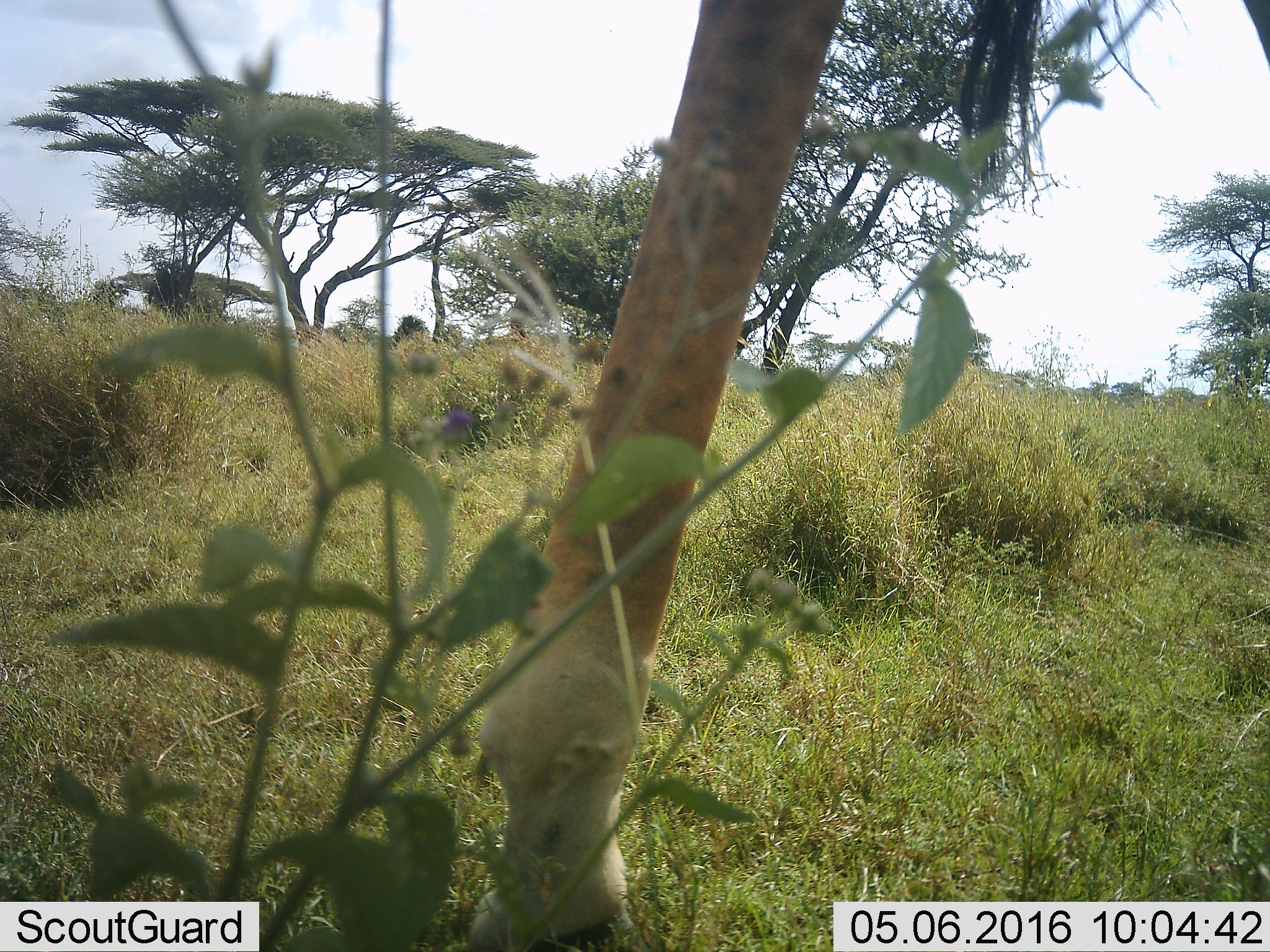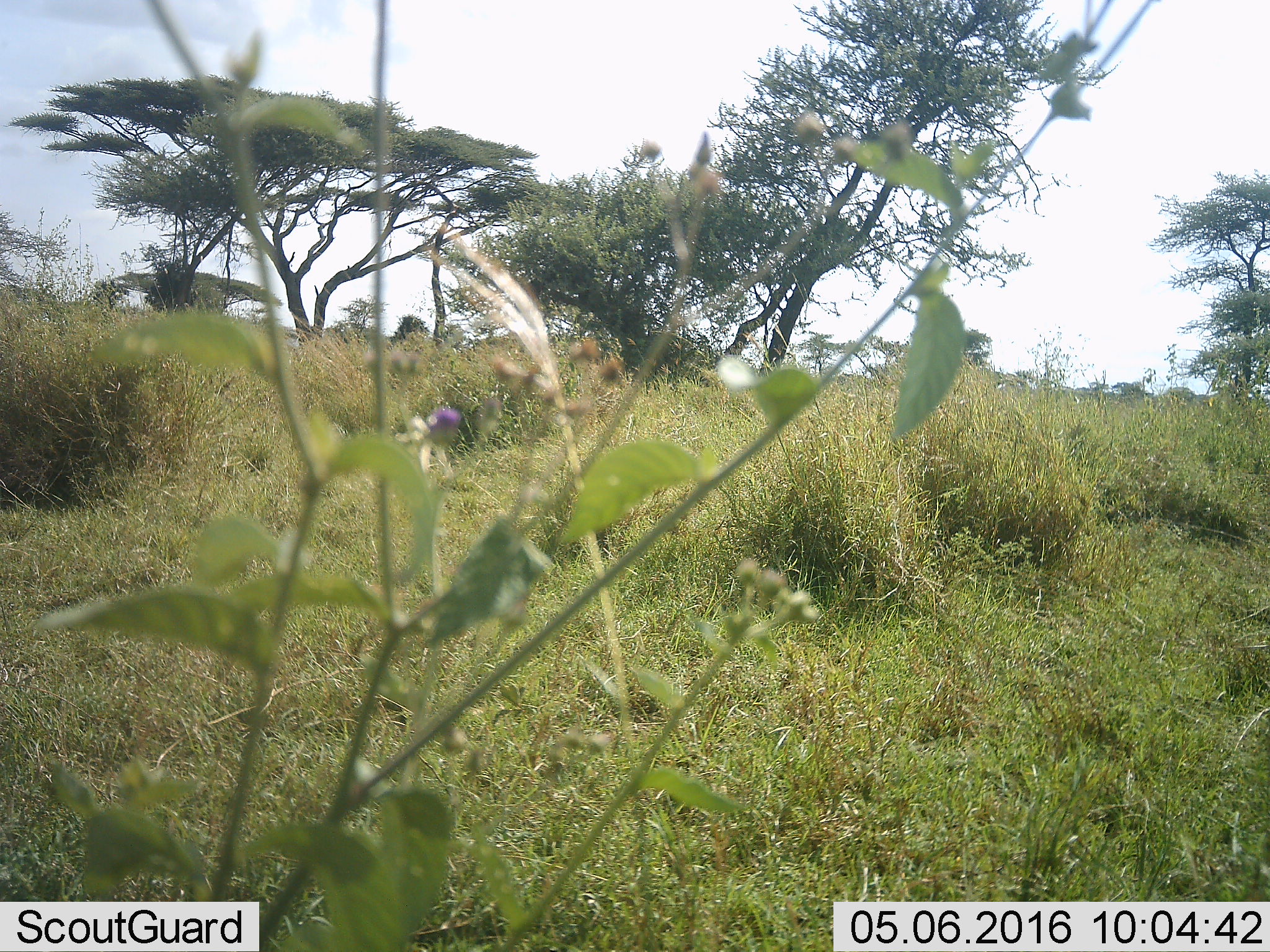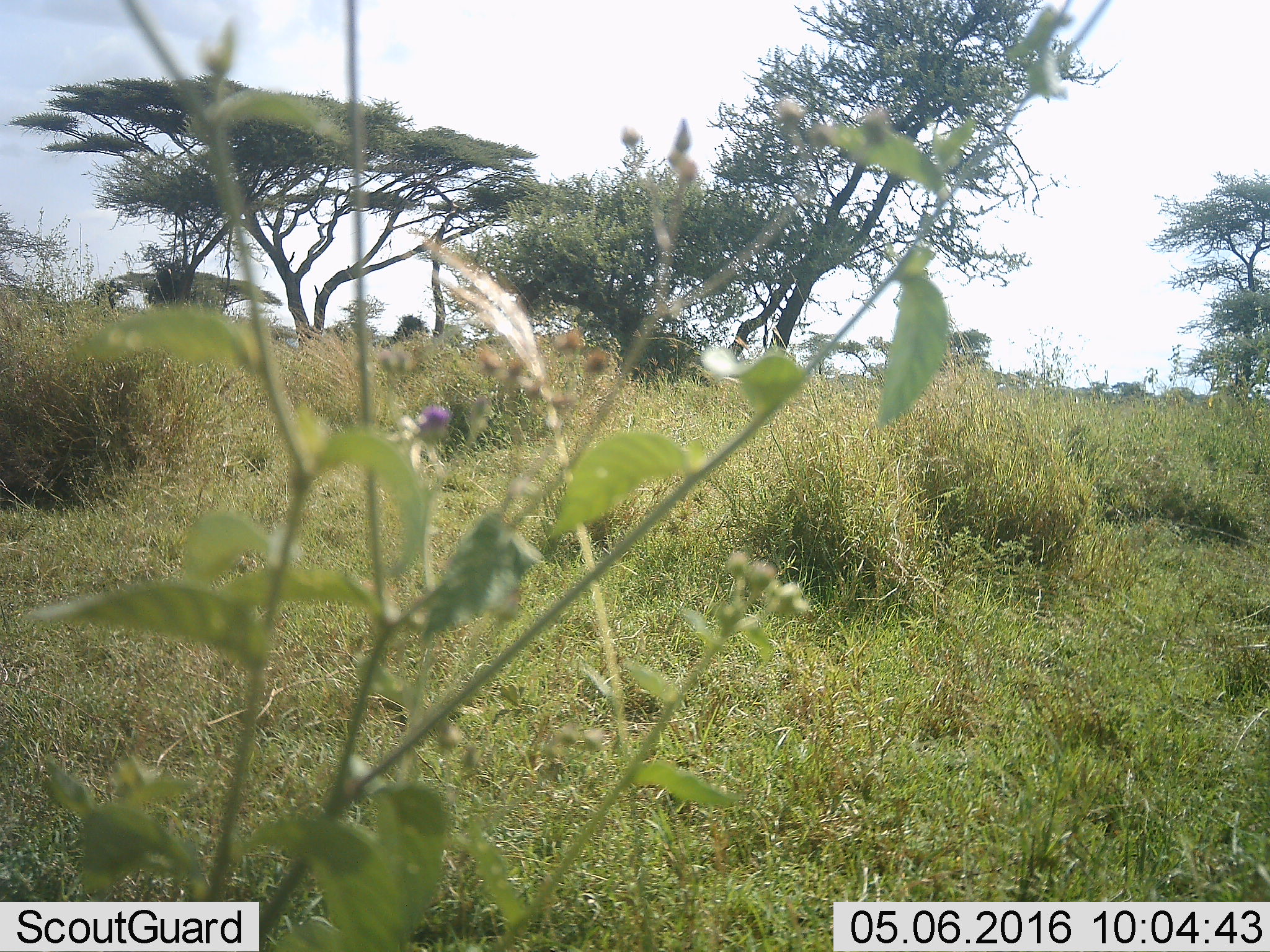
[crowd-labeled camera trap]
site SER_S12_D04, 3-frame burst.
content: unidentified animal